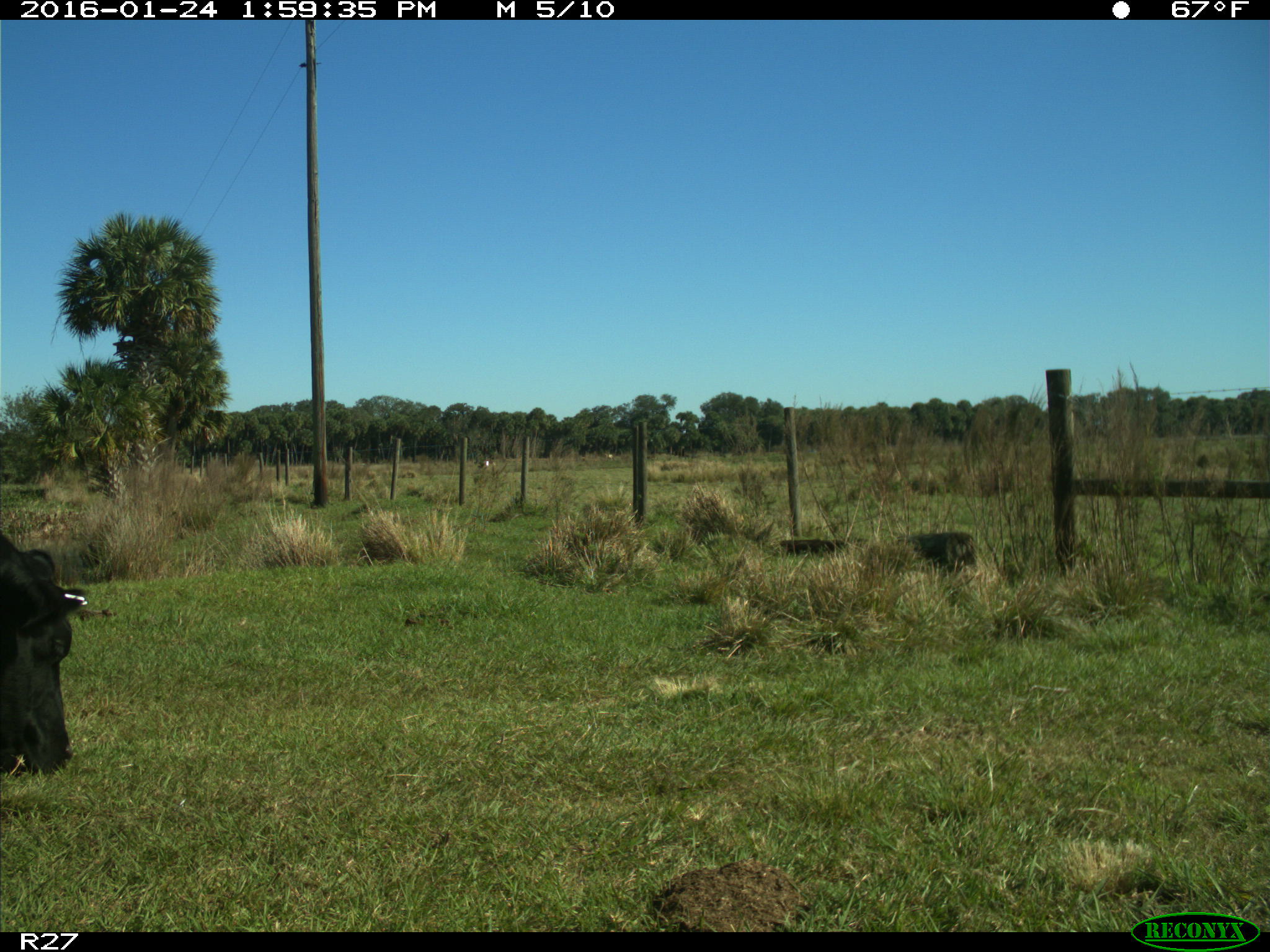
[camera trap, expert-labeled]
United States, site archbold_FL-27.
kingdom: Animalia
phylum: Chordata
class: Mammalia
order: Artiodactyla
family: Bovidae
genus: Bos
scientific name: Bos taurus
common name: domestic cow